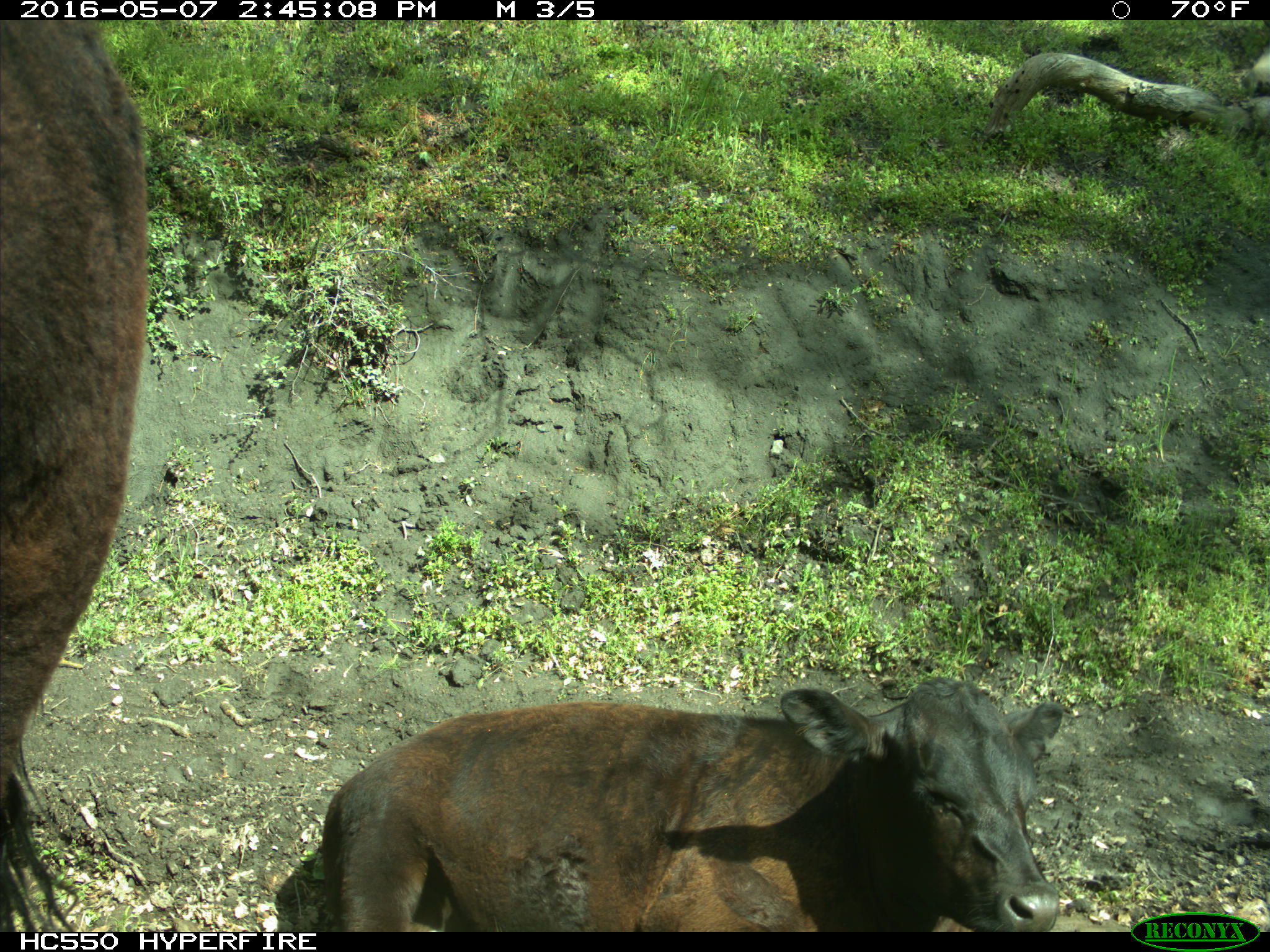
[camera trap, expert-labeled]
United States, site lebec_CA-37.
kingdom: Animalia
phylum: Chordata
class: Mammalia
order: Artiodactyla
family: Bovidae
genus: Bos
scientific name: Bos taurus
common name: domestic cow